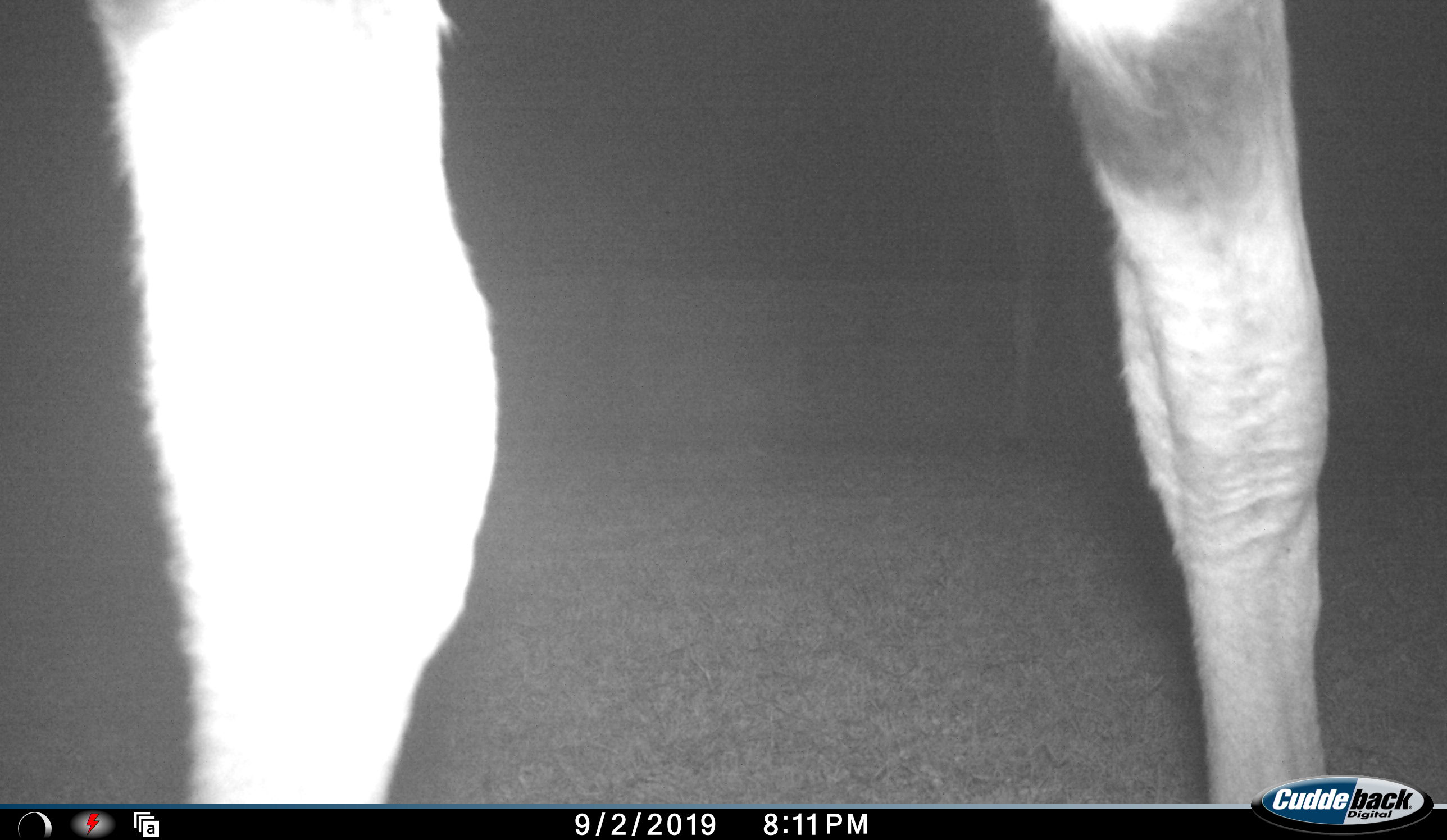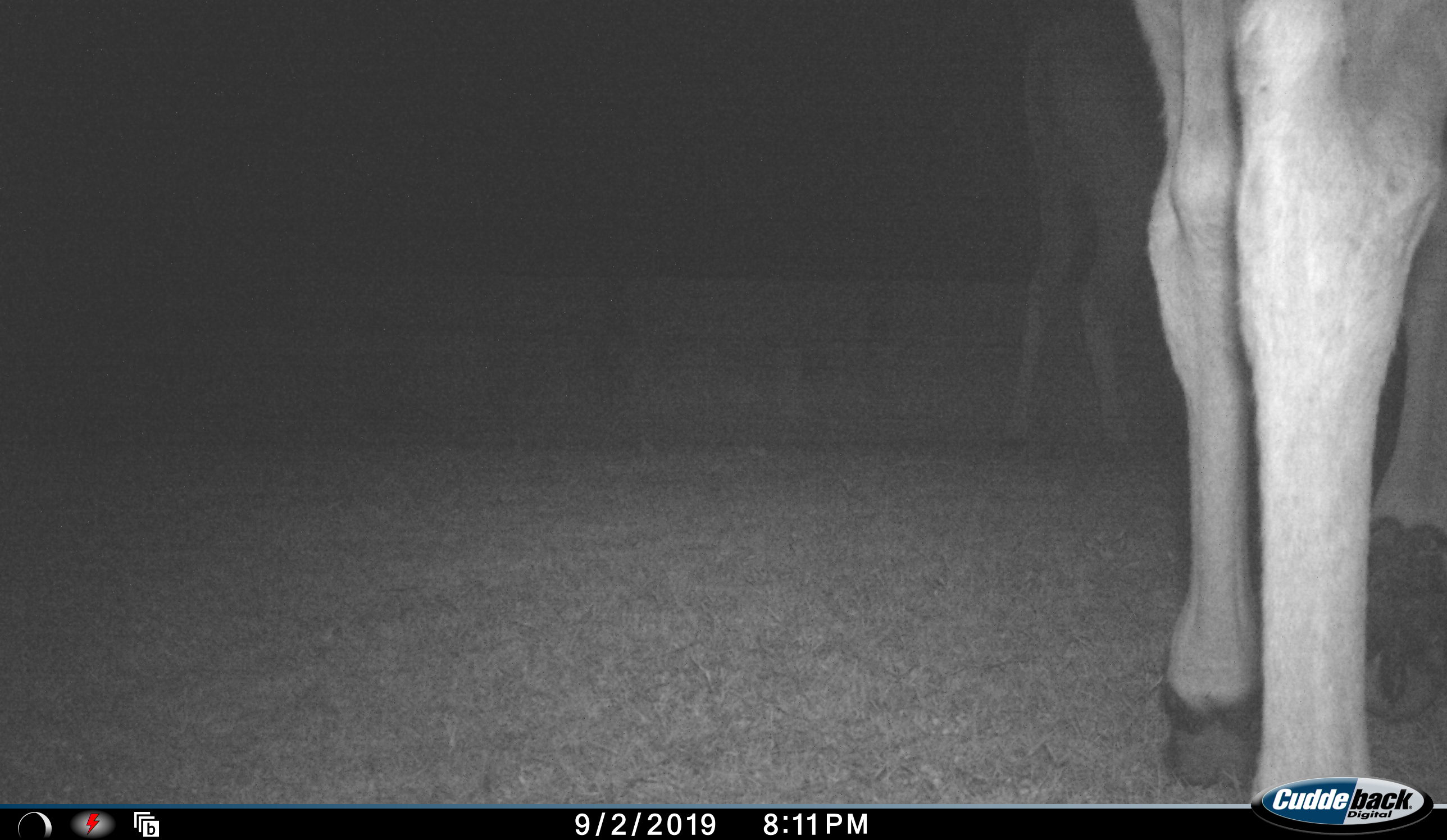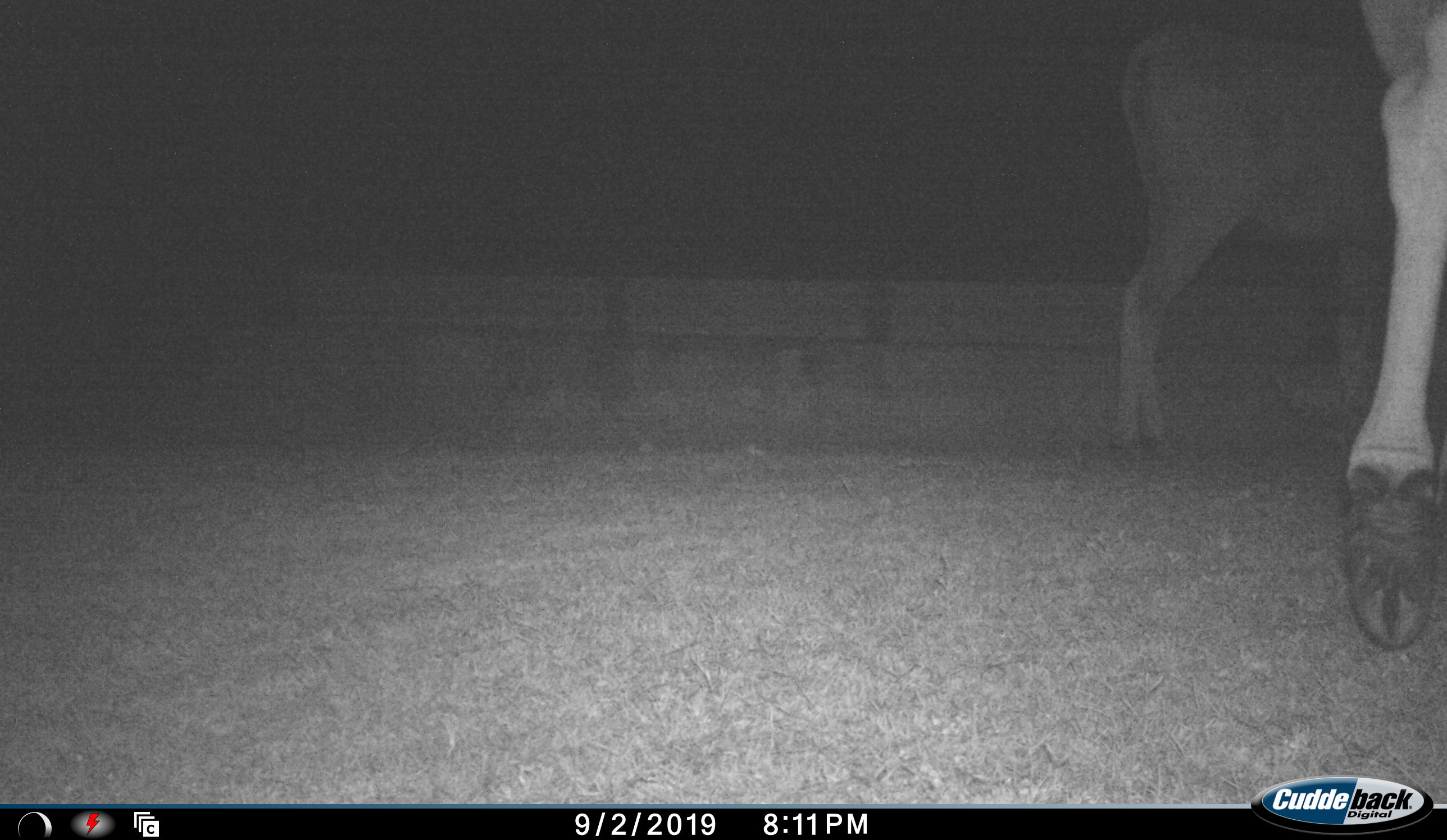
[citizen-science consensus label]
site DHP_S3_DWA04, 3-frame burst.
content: unidentified animal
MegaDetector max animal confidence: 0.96